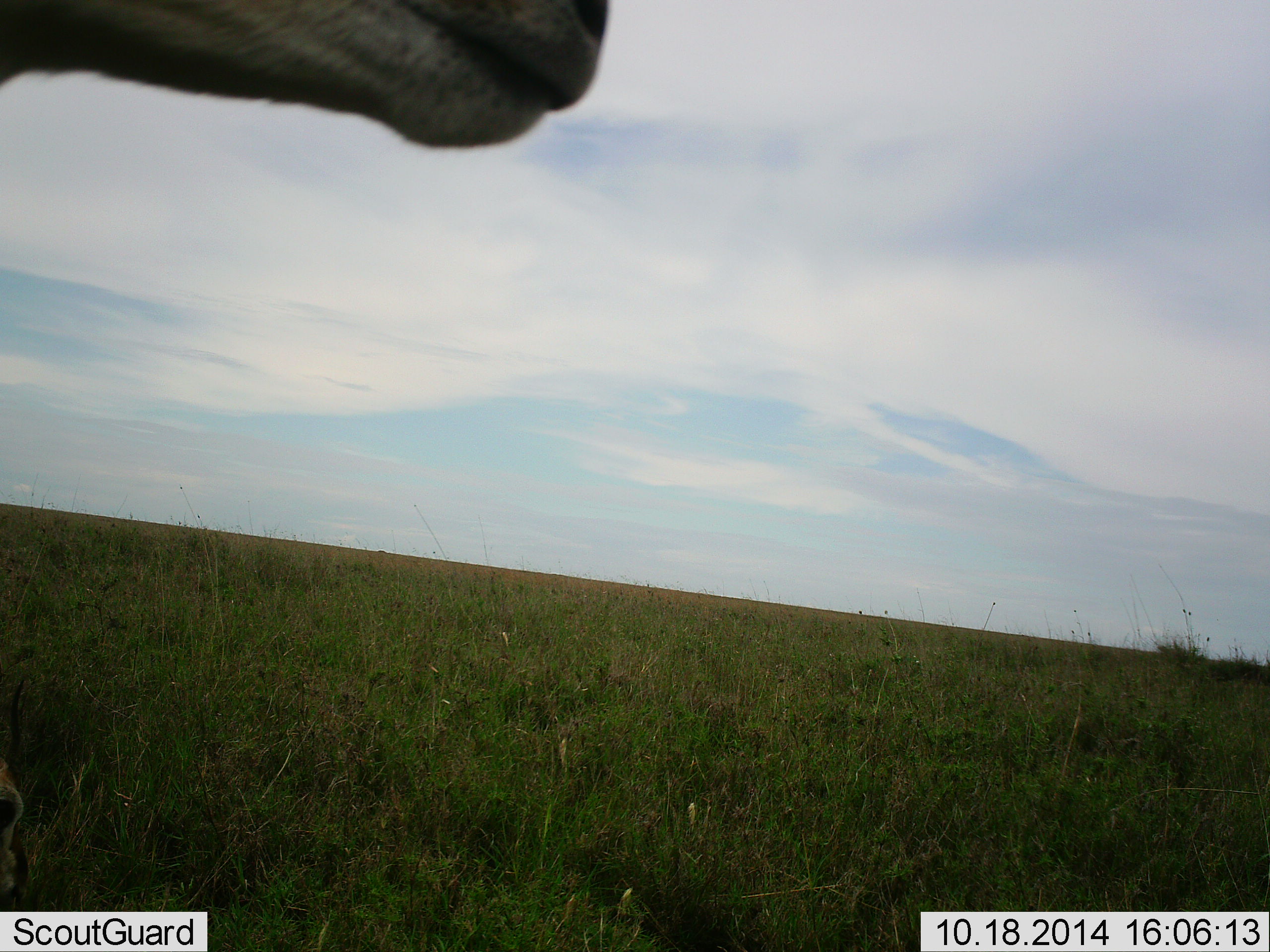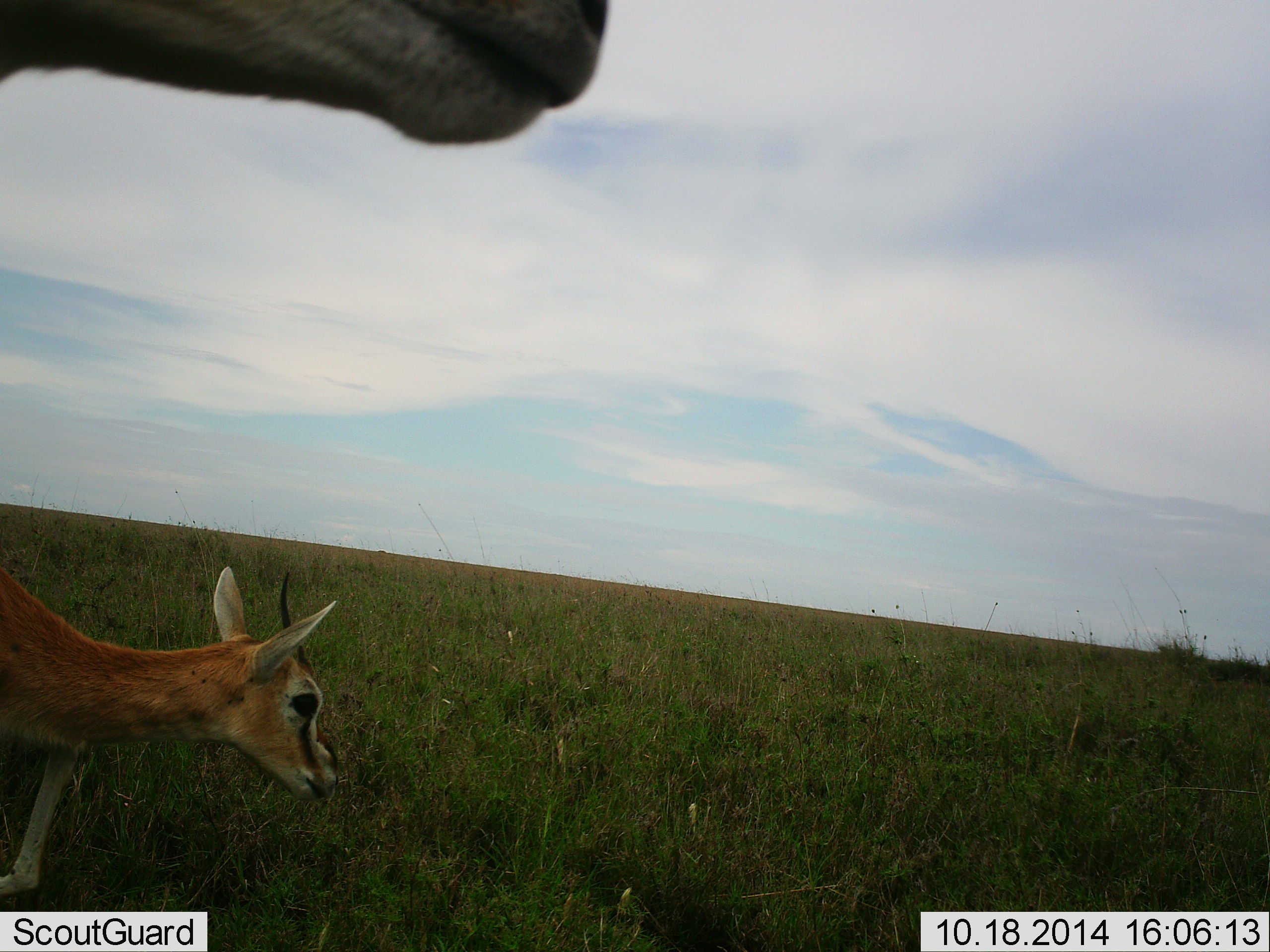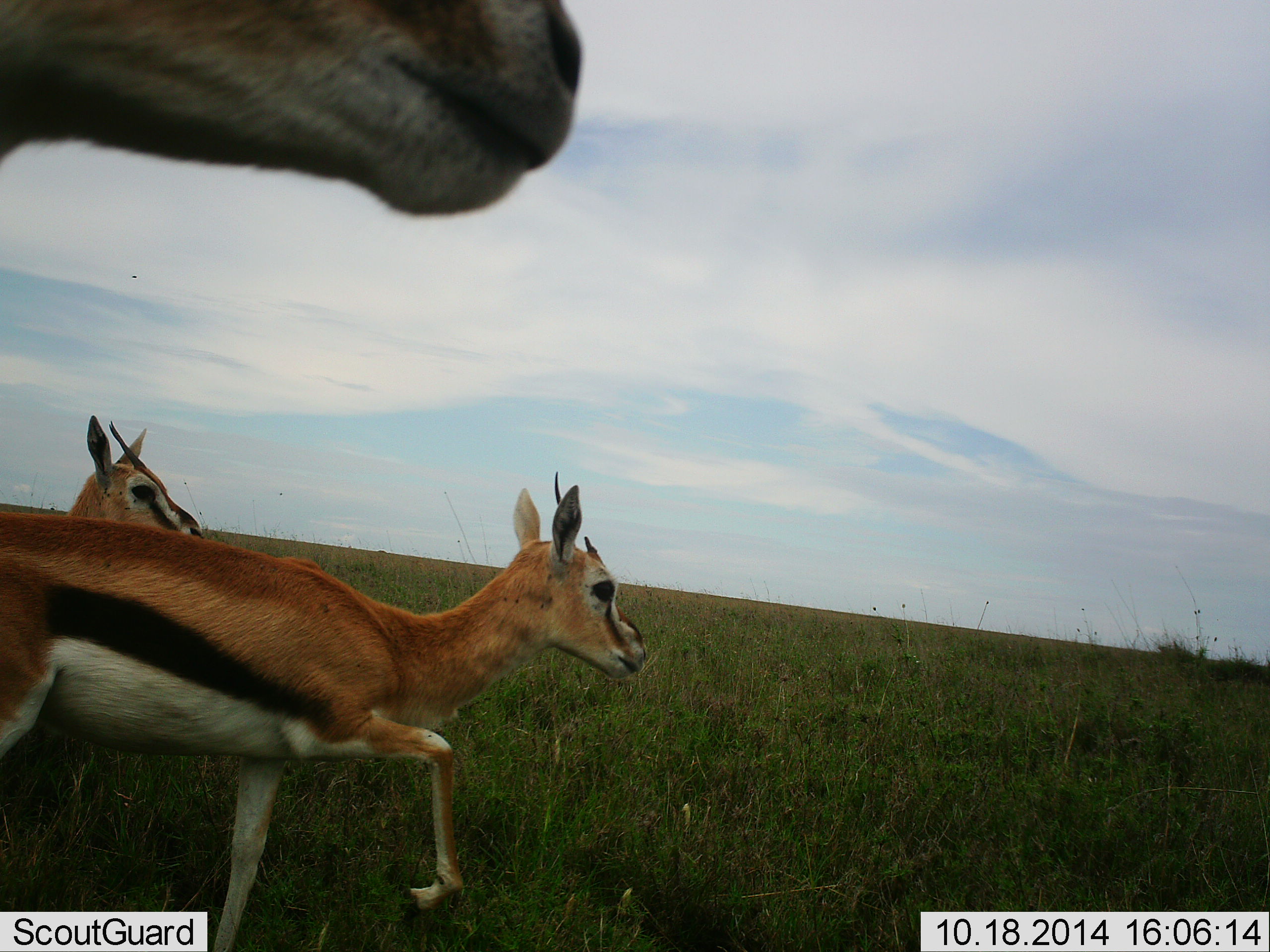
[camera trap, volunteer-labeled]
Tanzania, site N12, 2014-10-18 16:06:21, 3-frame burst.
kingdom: Animalia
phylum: Chordata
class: Mammalia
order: Artiodactyla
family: Bovidae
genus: Eudorcas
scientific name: Eudorcas thomsonii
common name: thomson's gazelle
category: gazellethomsons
Gazellethomsons (thomson's gazelle) (Eudorcas thomsonii), count 3. Behavior (volunteer vote fractions): standing 50%, resting 0%, moving 90%, interacting 0%. Young present (vote fraction): 20%. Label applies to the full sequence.